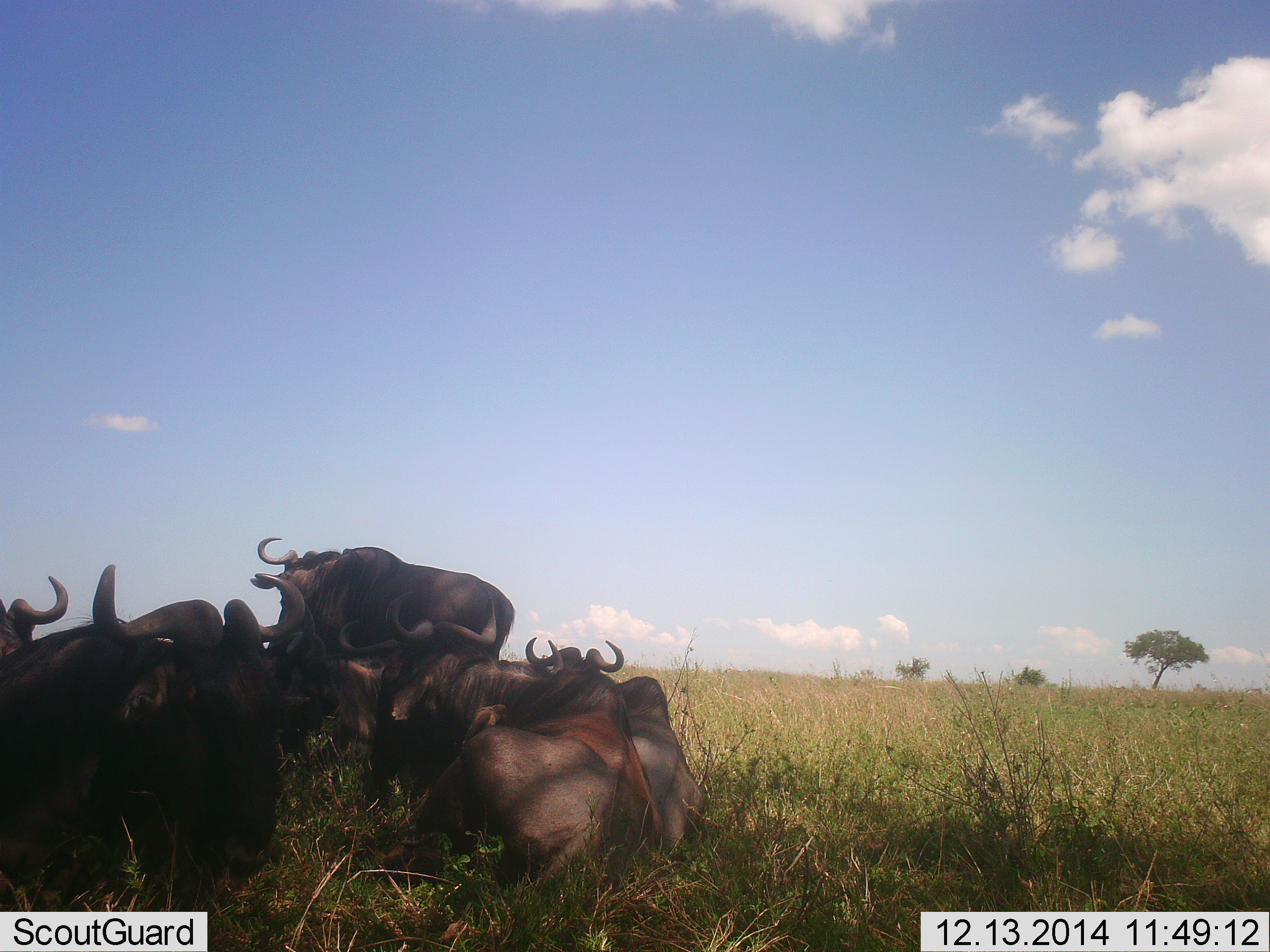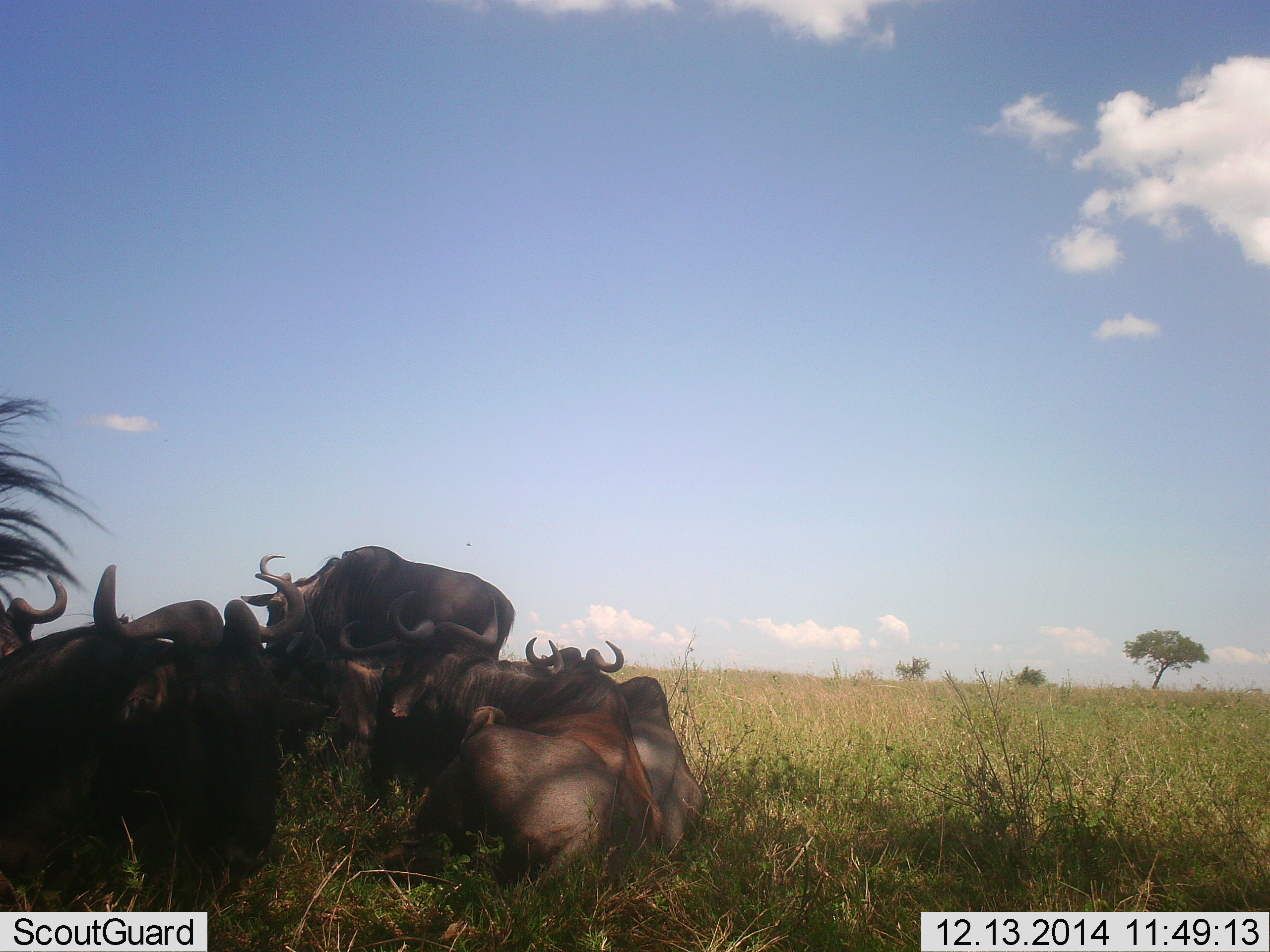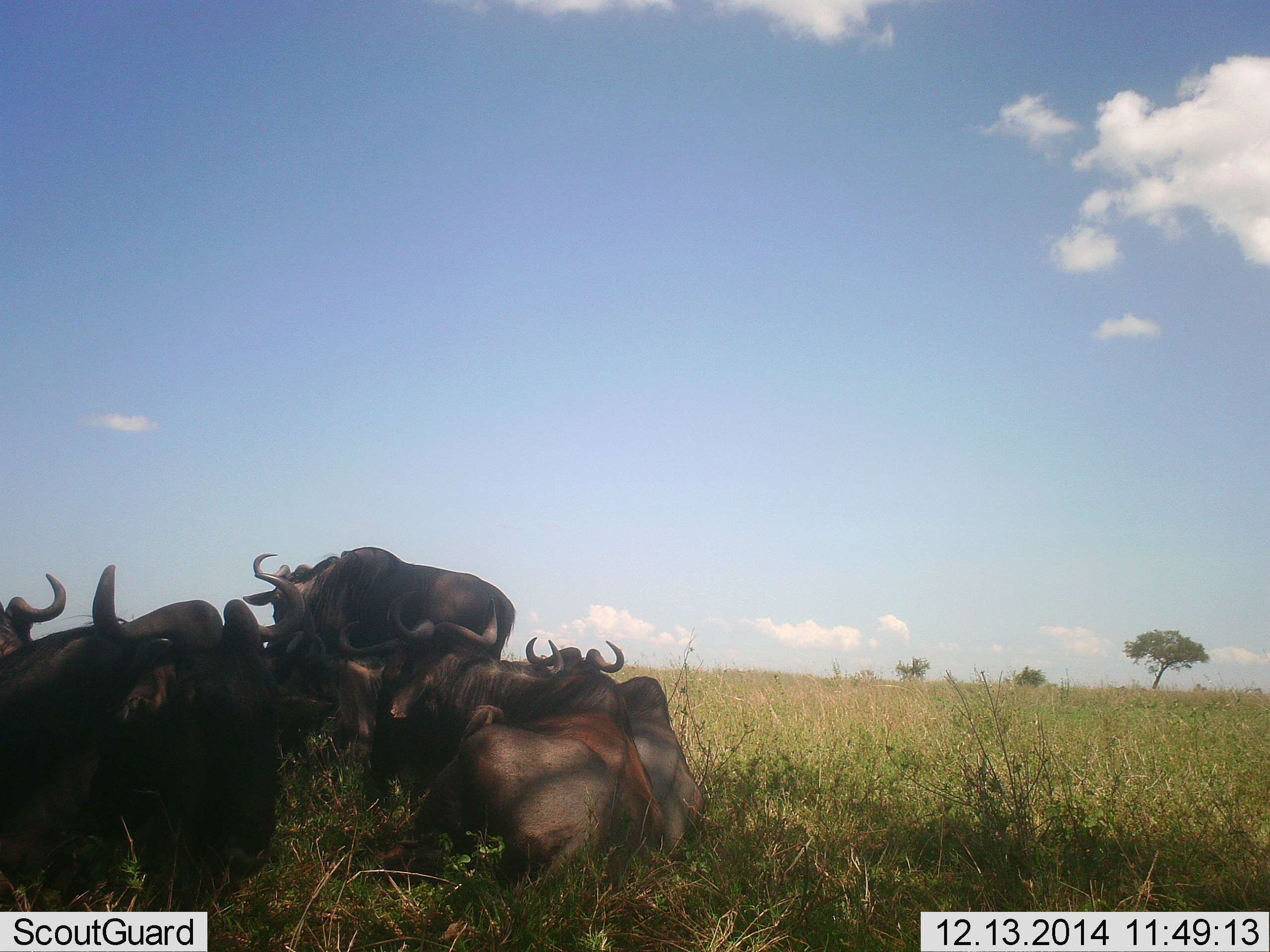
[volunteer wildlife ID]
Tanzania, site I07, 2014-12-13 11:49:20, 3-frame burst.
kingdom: Animalia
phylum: Chordata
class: Mammalia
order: Artiodactyla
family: Bovidae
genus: Connochaetes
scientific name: Connochaetes taurinus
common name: blue wildebeest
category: wildebeest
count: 7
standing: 40%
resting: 100%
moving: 0%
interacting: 10%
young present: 0%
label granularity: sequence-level